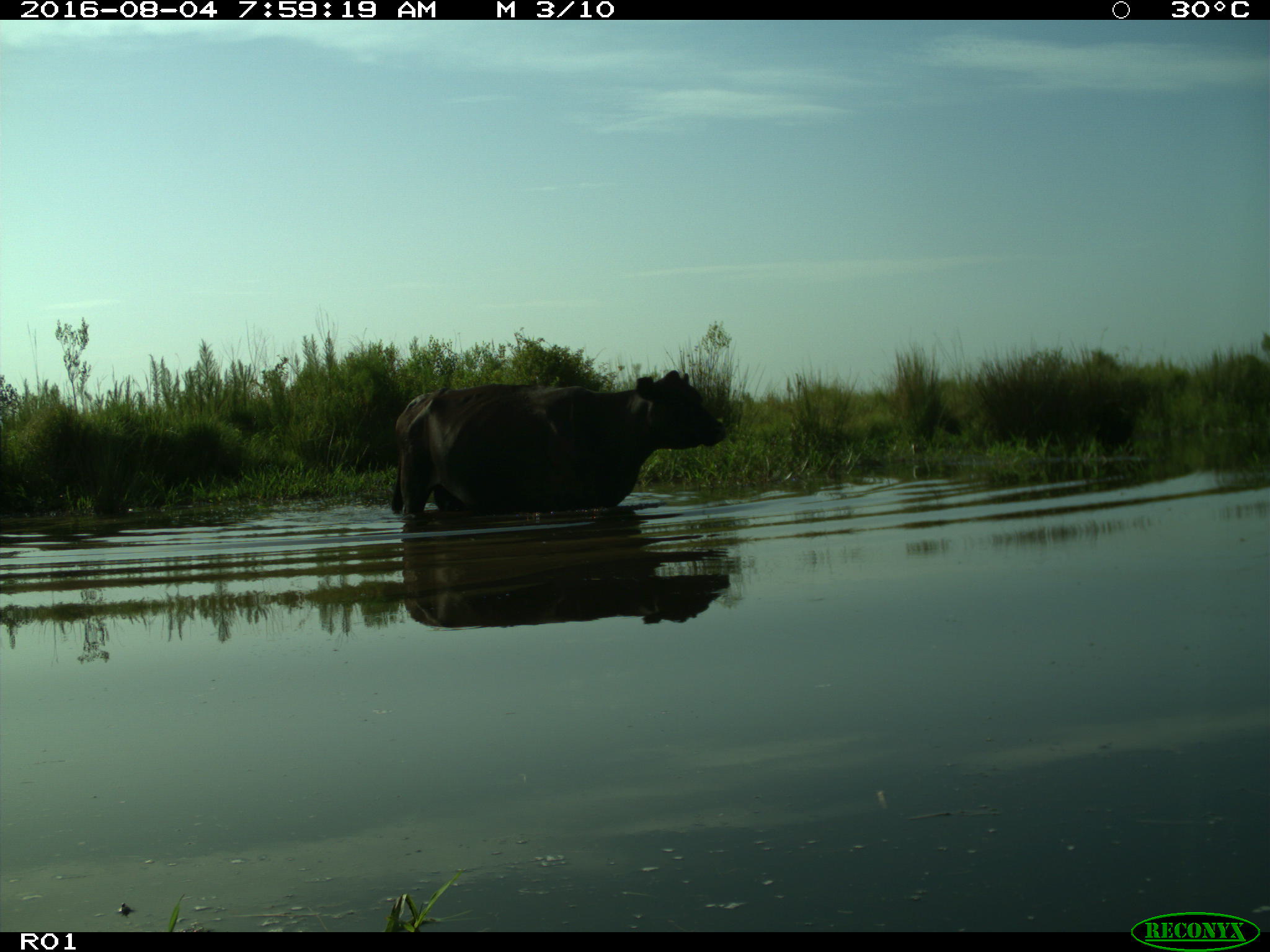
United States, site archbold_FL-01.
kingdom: Animalia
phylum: Chordata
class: Mammalia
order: Artiodactyla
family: Bovidae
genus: Bos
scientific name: Bos taurus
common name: domestic cow